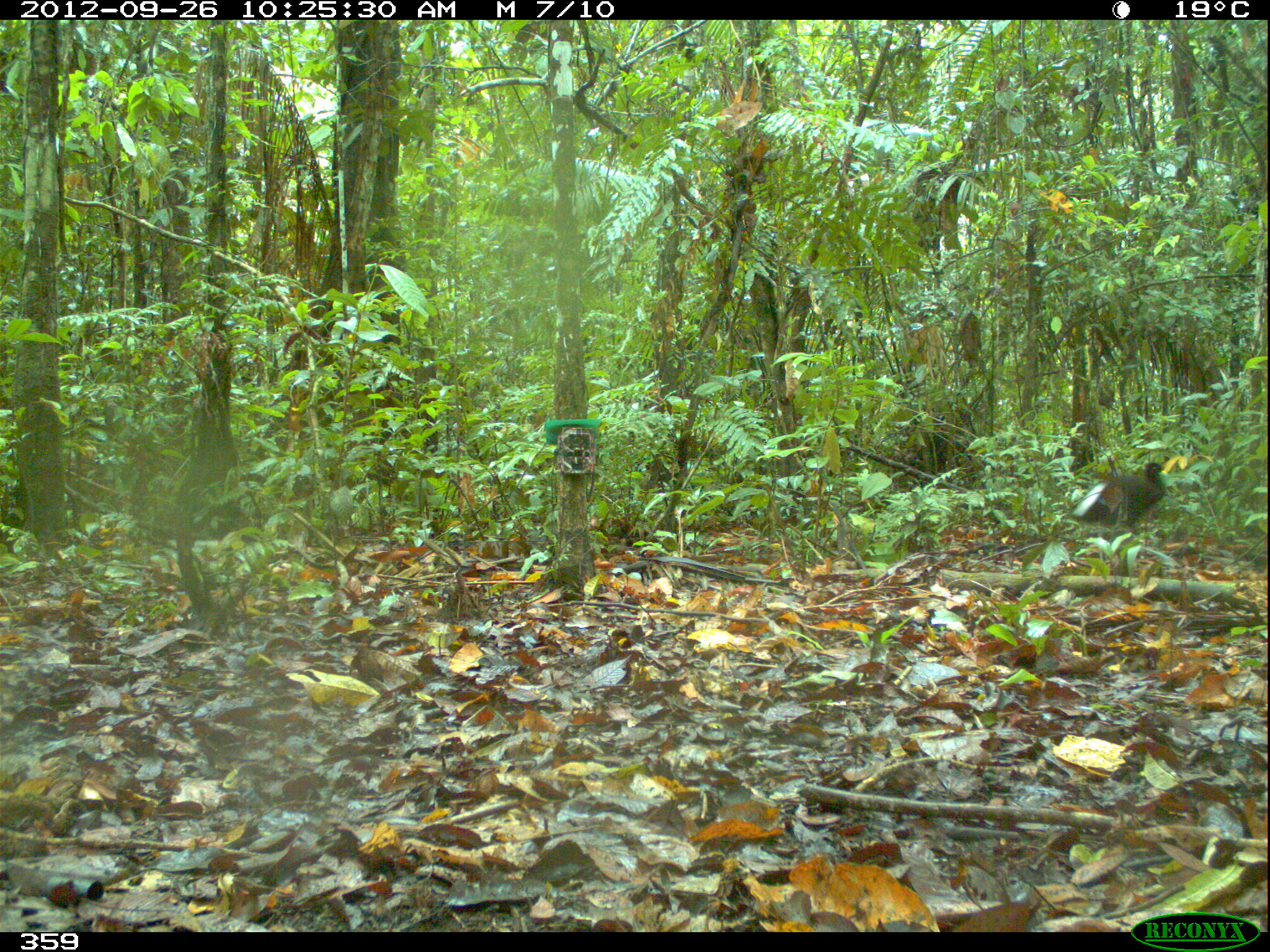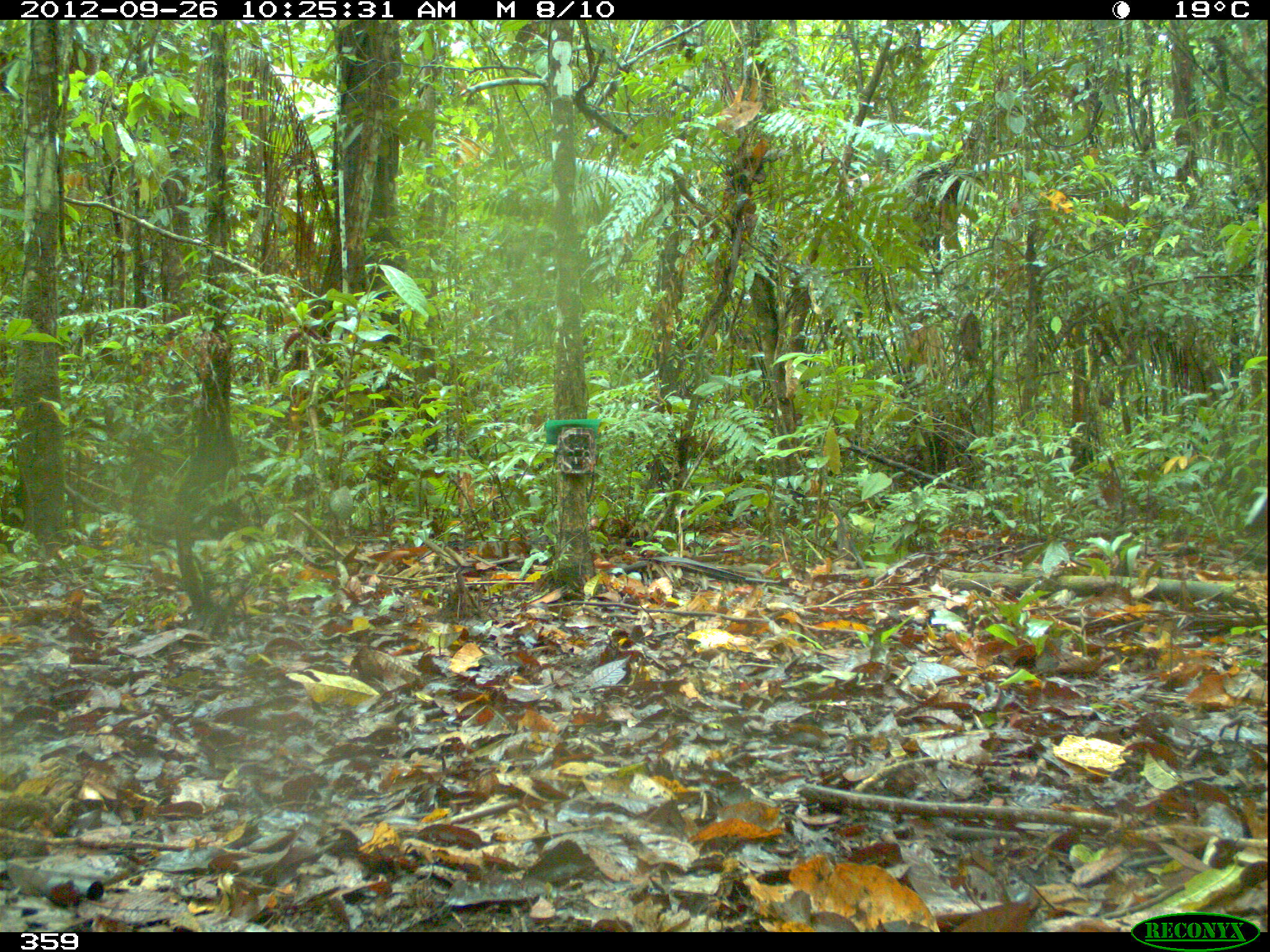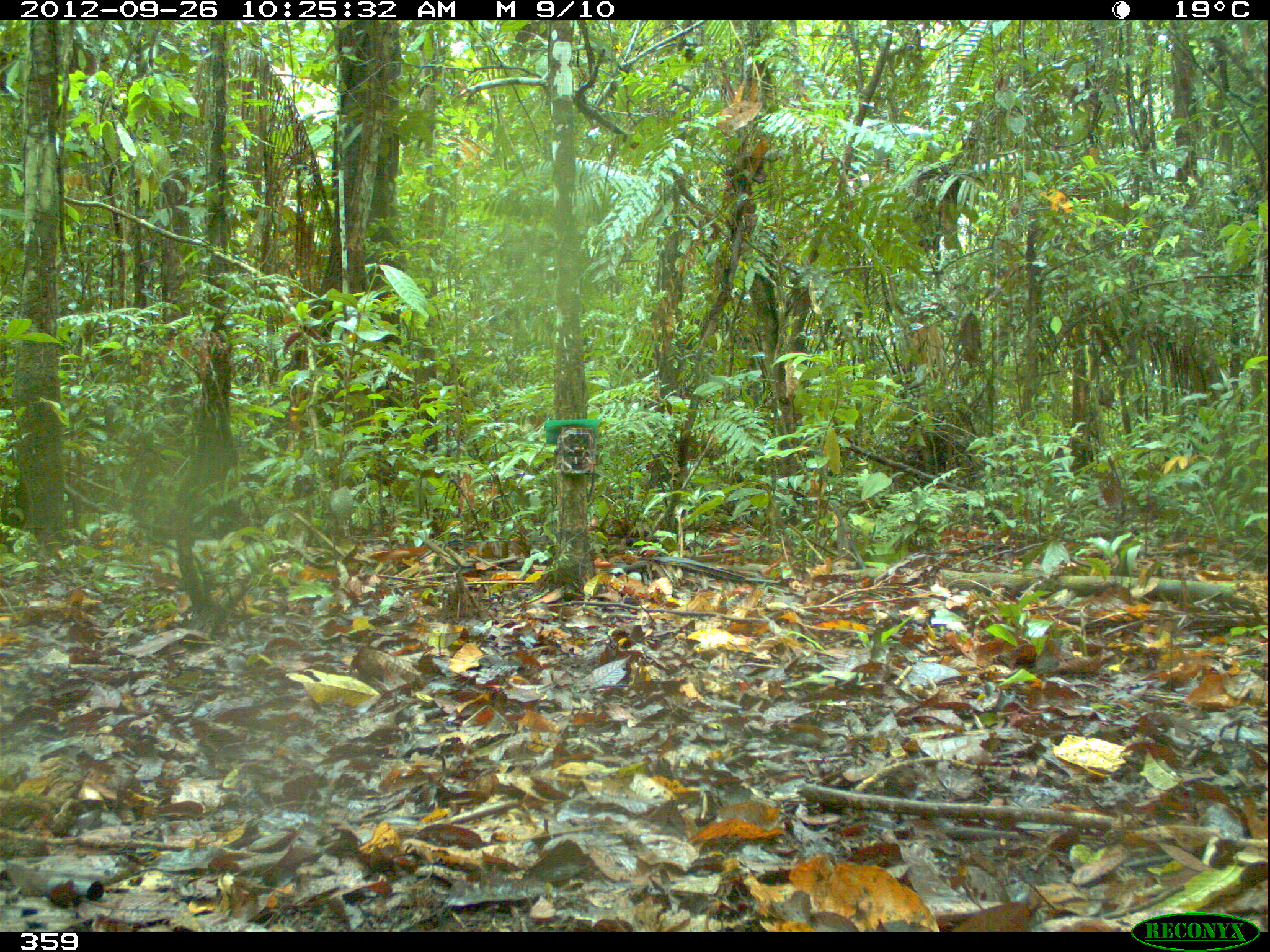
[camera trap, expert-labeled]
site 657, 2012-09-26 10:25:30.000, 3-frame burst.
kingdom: Animalia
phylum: Chordata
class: Aves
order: Gruiformes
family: Psophiidae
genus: Psophia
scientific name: Psophia leucoptera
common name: pale-winged trumpeter